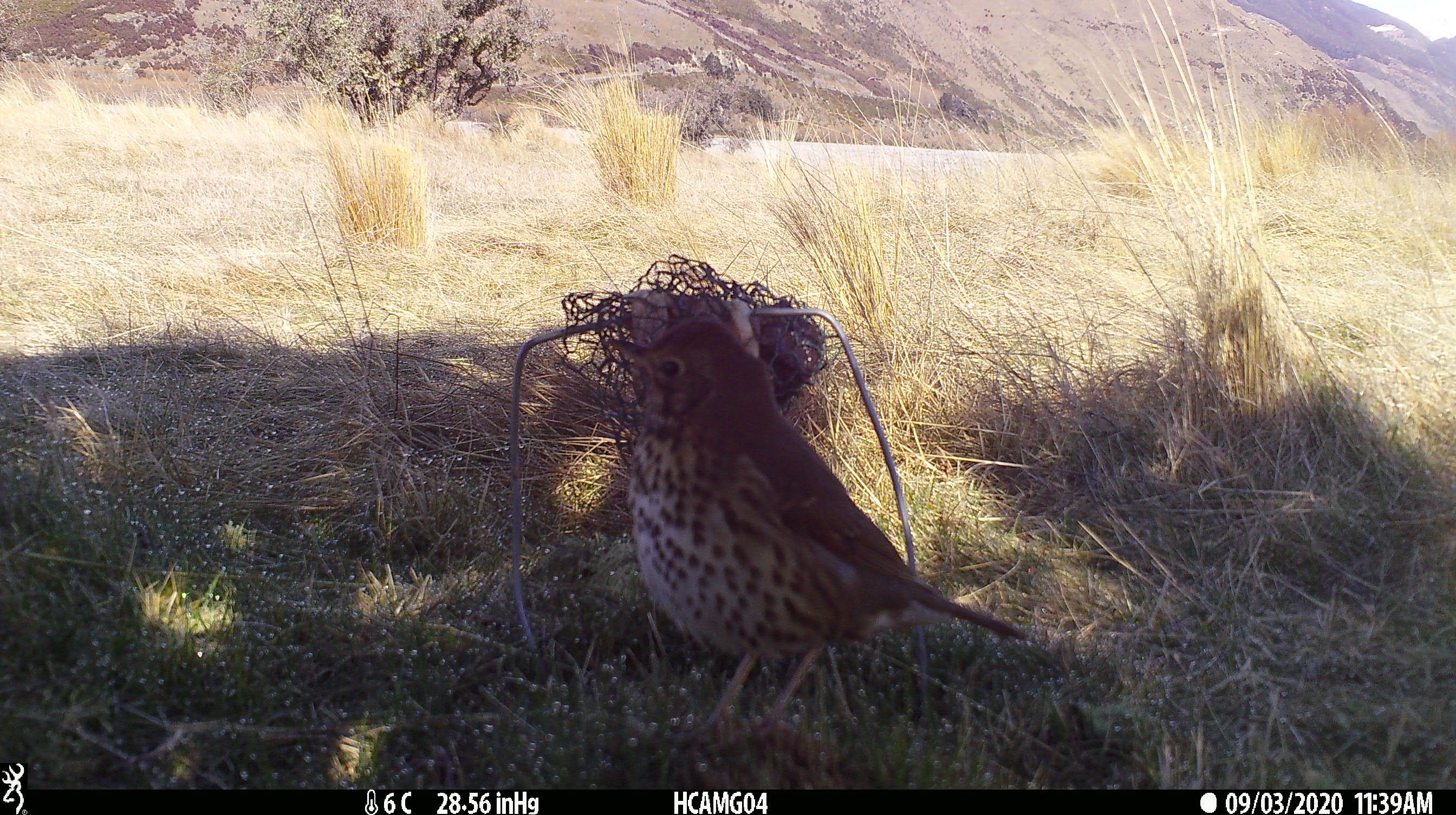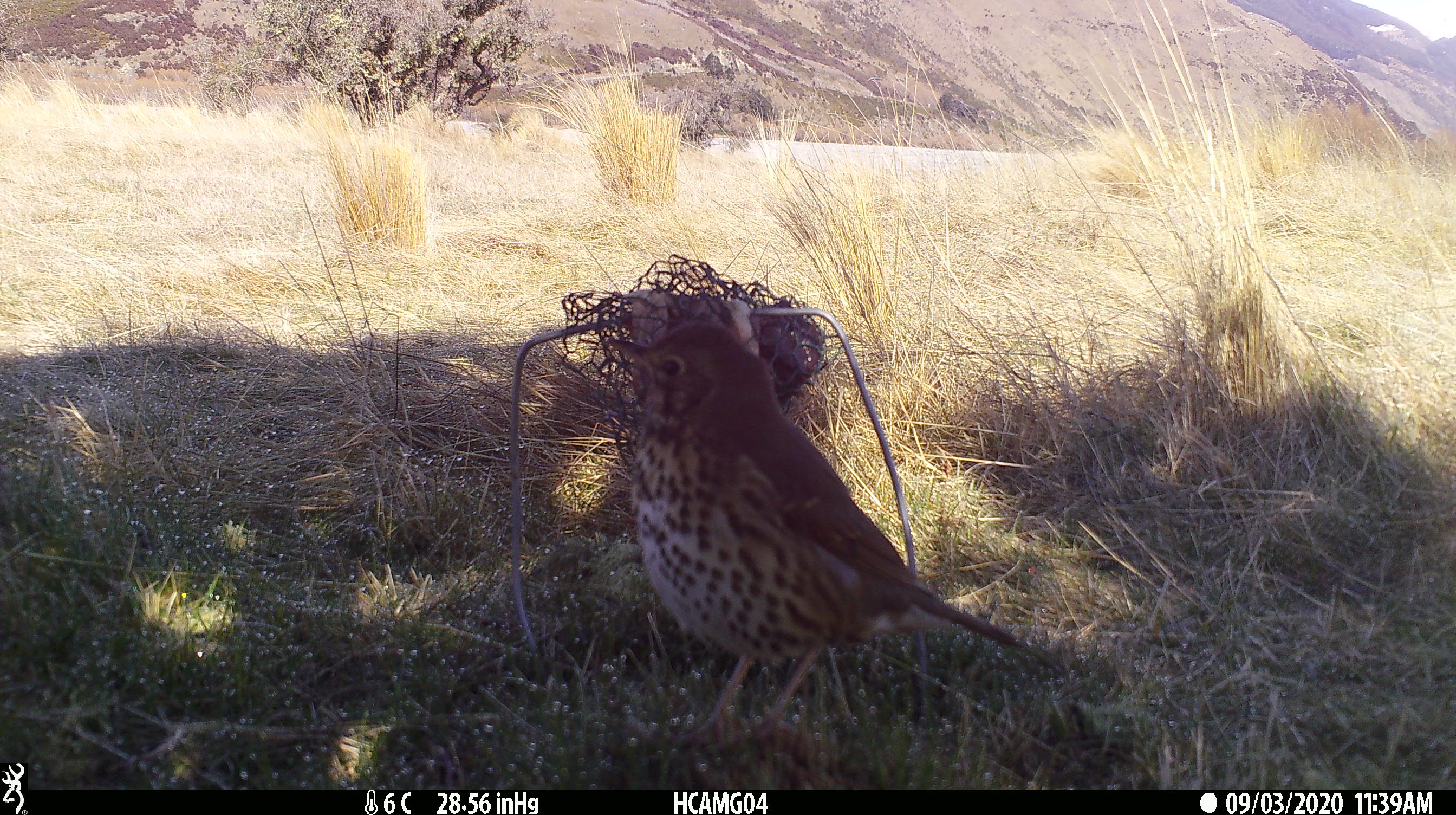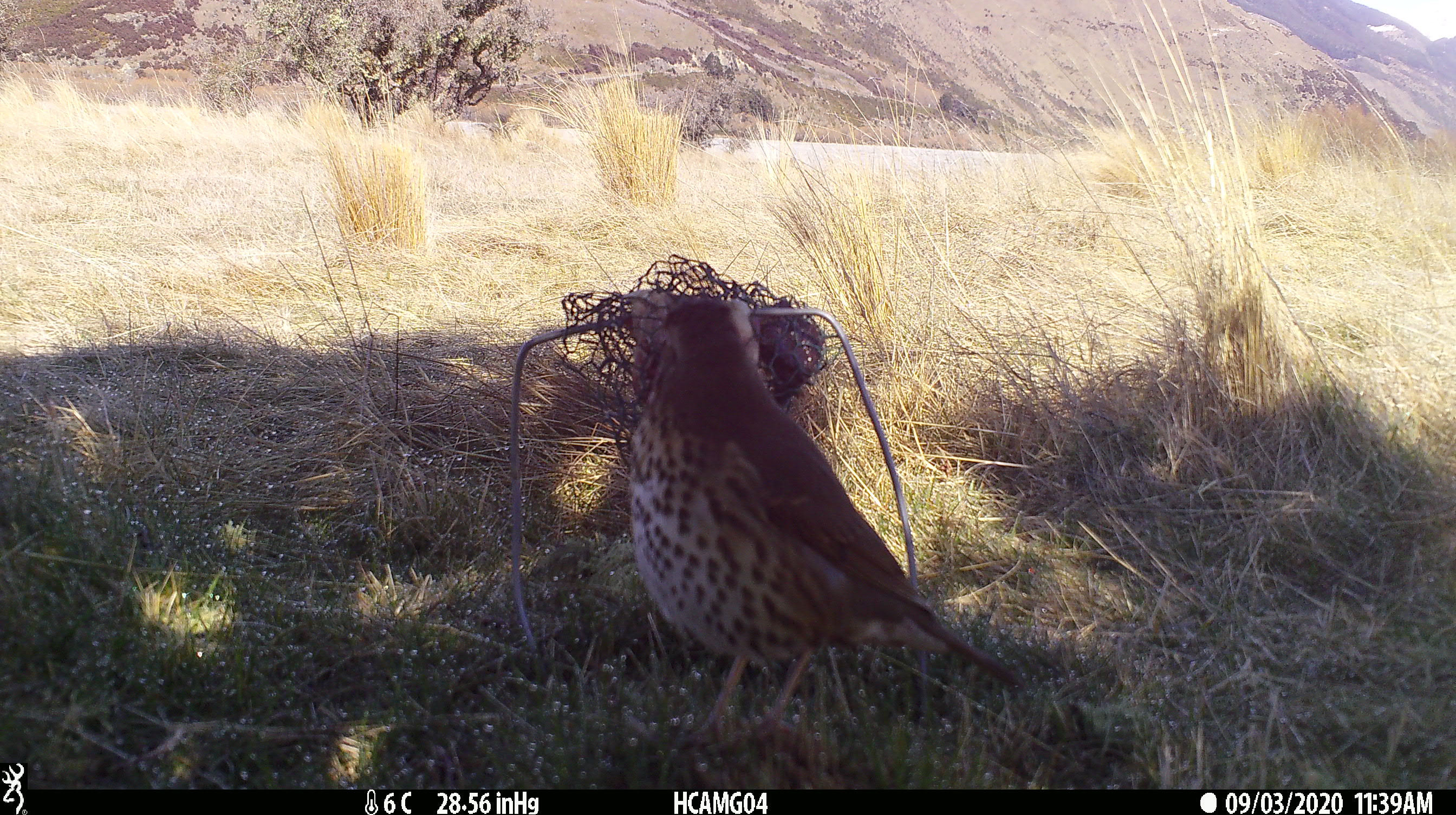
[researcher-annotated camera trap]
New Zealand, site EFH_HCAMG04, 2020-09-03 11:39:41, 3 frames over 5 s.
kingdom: Animalia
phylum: Chordata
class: Aves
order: Passeriformes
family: Turdidae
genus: Turdus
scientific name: Turdus philomelos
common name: song thrush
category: thrush